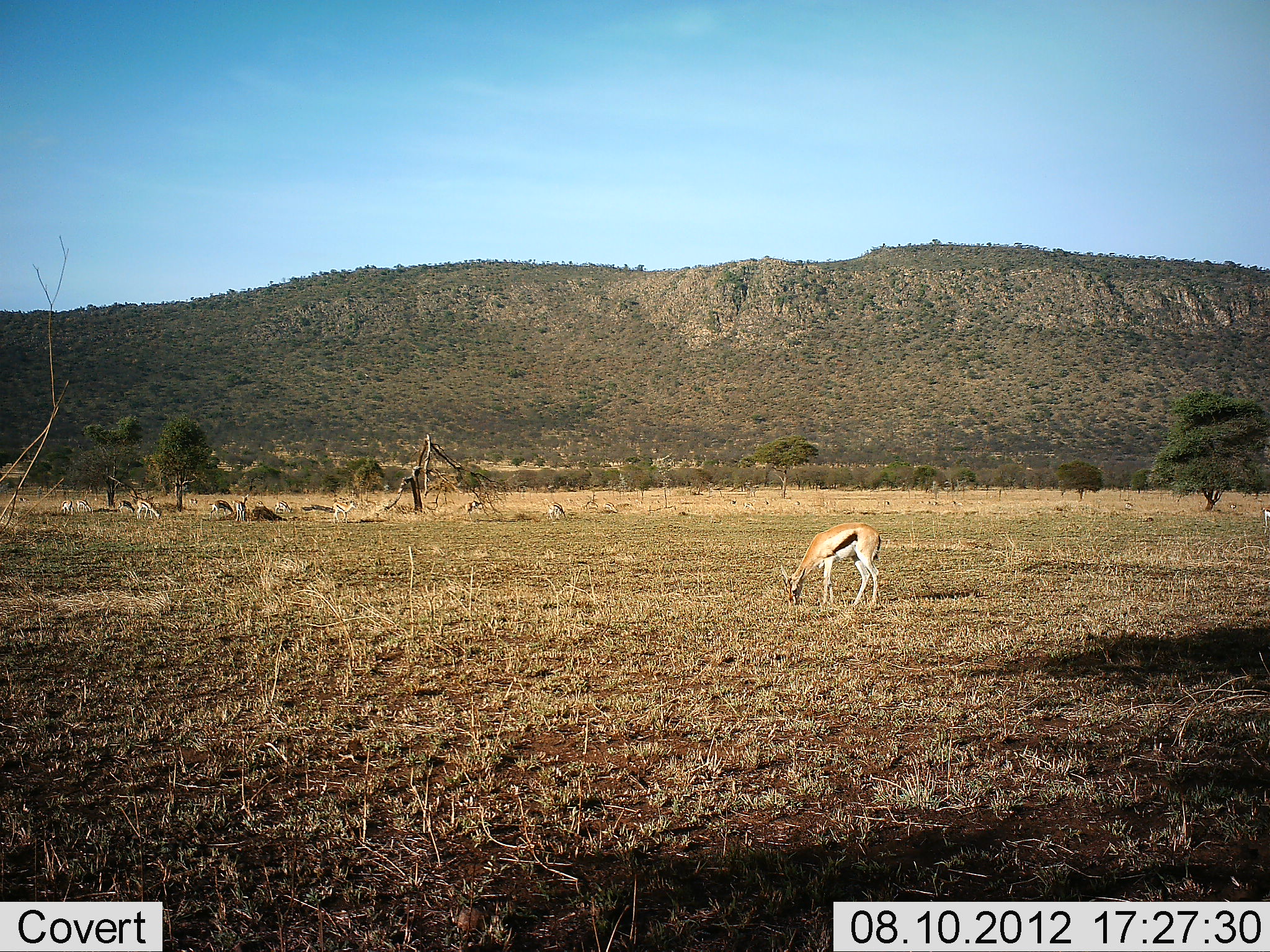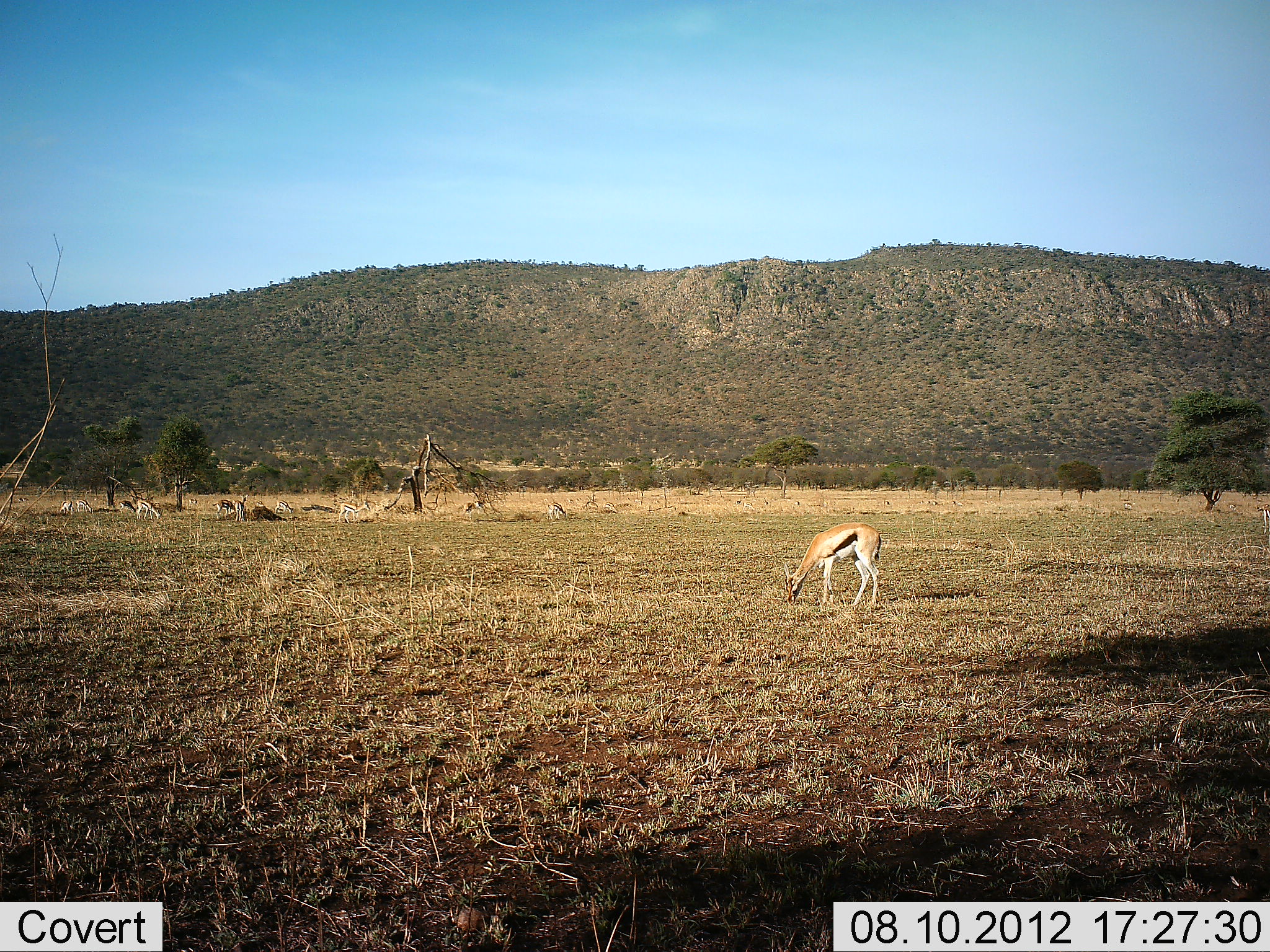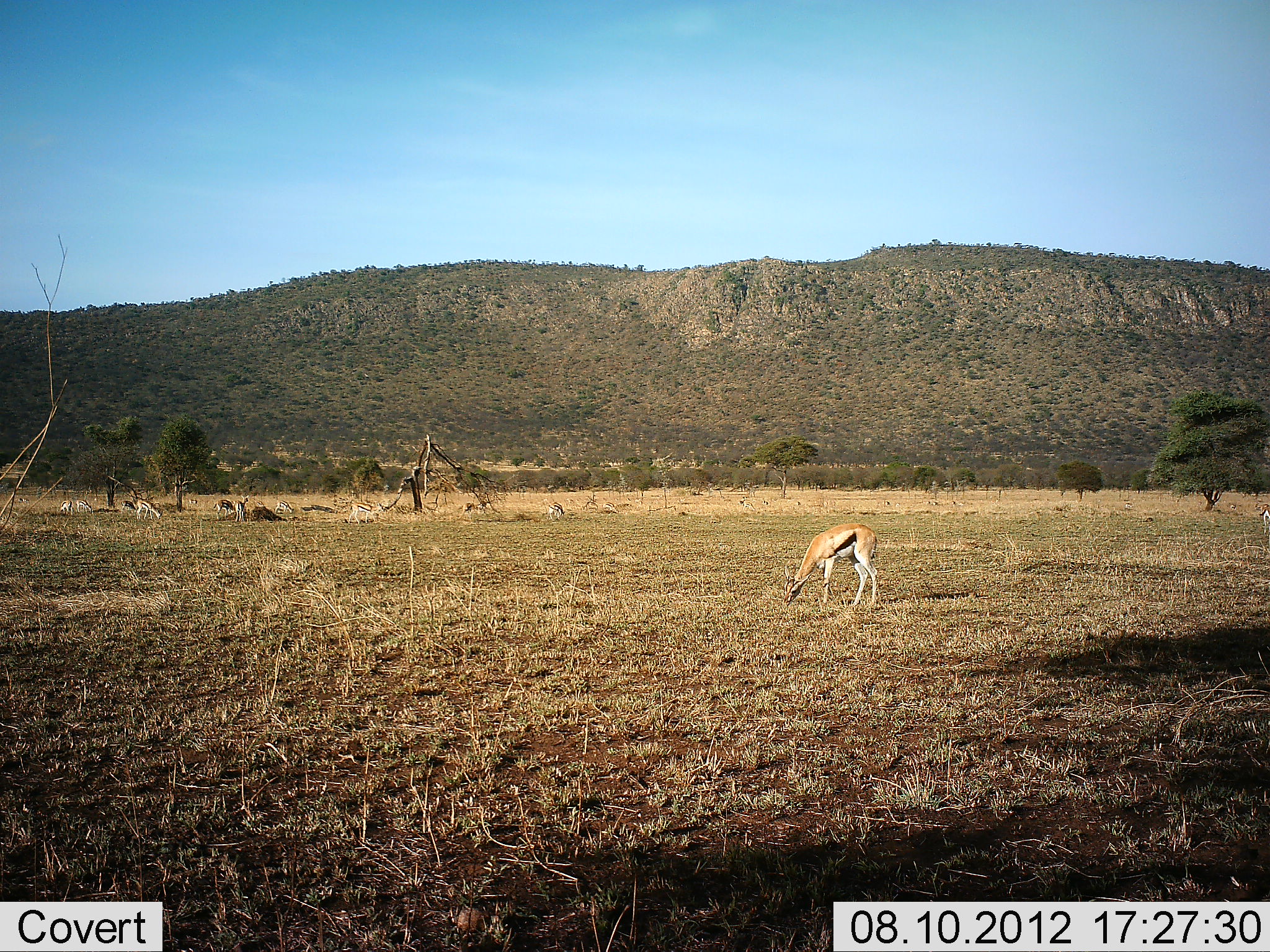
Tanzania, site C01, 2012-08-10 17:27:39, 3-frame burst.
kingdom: Animalia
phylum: Chordata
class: Mammalia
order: Artiodactyla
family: Bovidae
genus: Eudorcas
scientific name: Eudorcas thomsonii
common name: thomson's gazelle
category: gazellethomsons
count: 8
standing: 40%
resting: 10%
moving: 10%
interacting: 0%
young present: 0%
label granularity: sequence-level